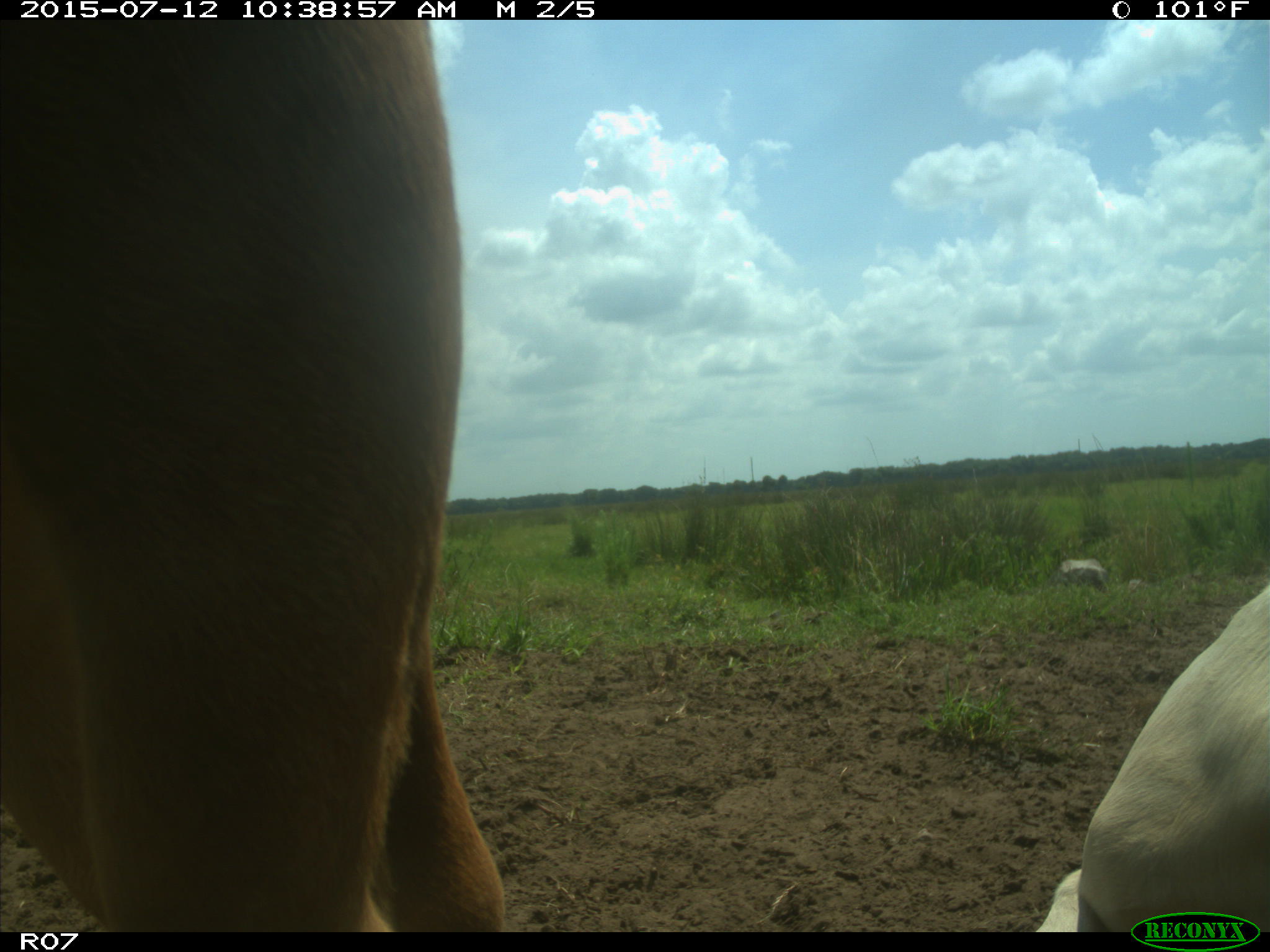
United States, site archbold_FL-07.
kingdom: Animalia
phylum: Chordata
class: Mammalia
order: Artiodactyla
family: Bovidae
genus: Bos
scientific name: Bos taurus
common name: domestic cow